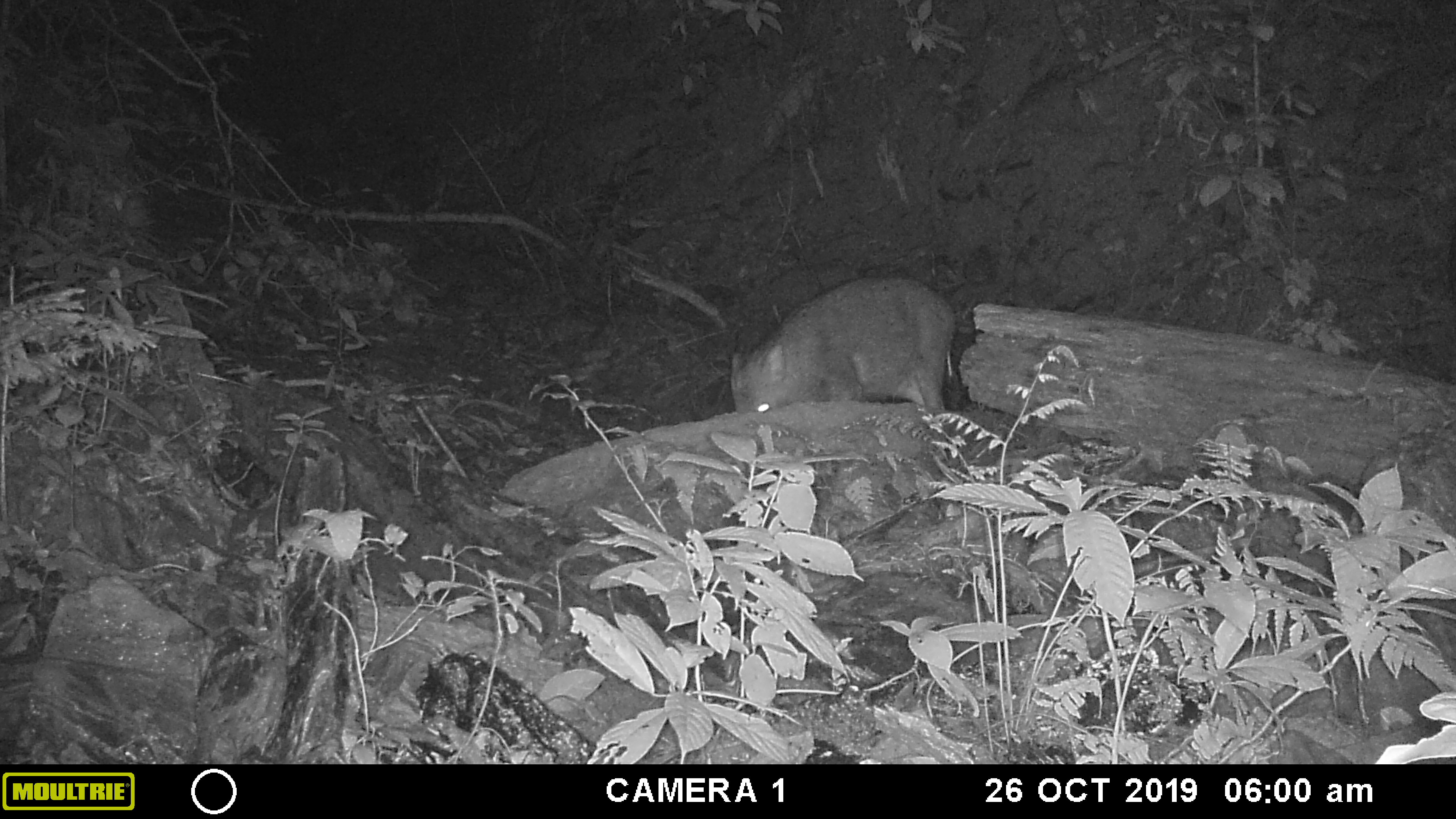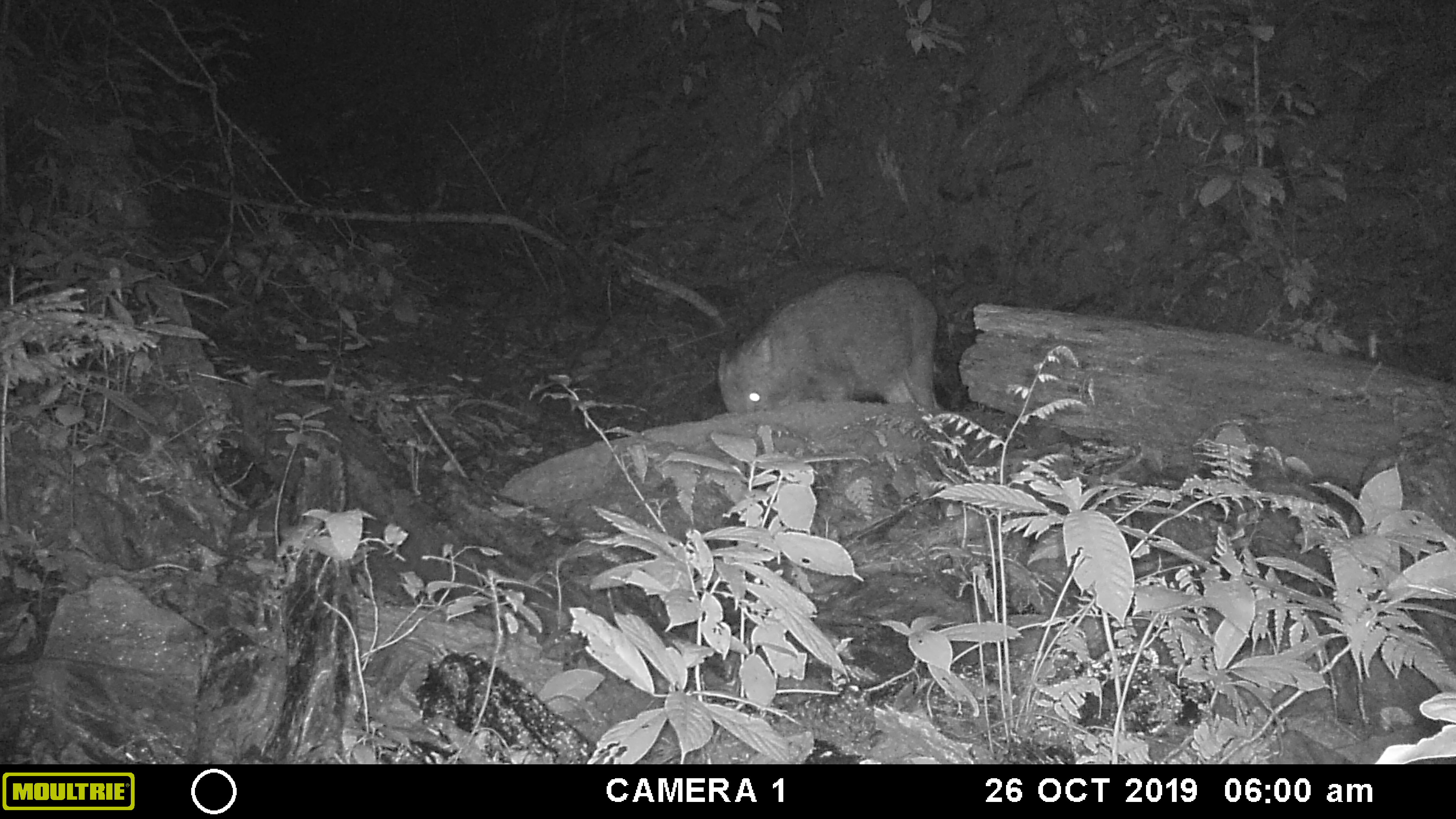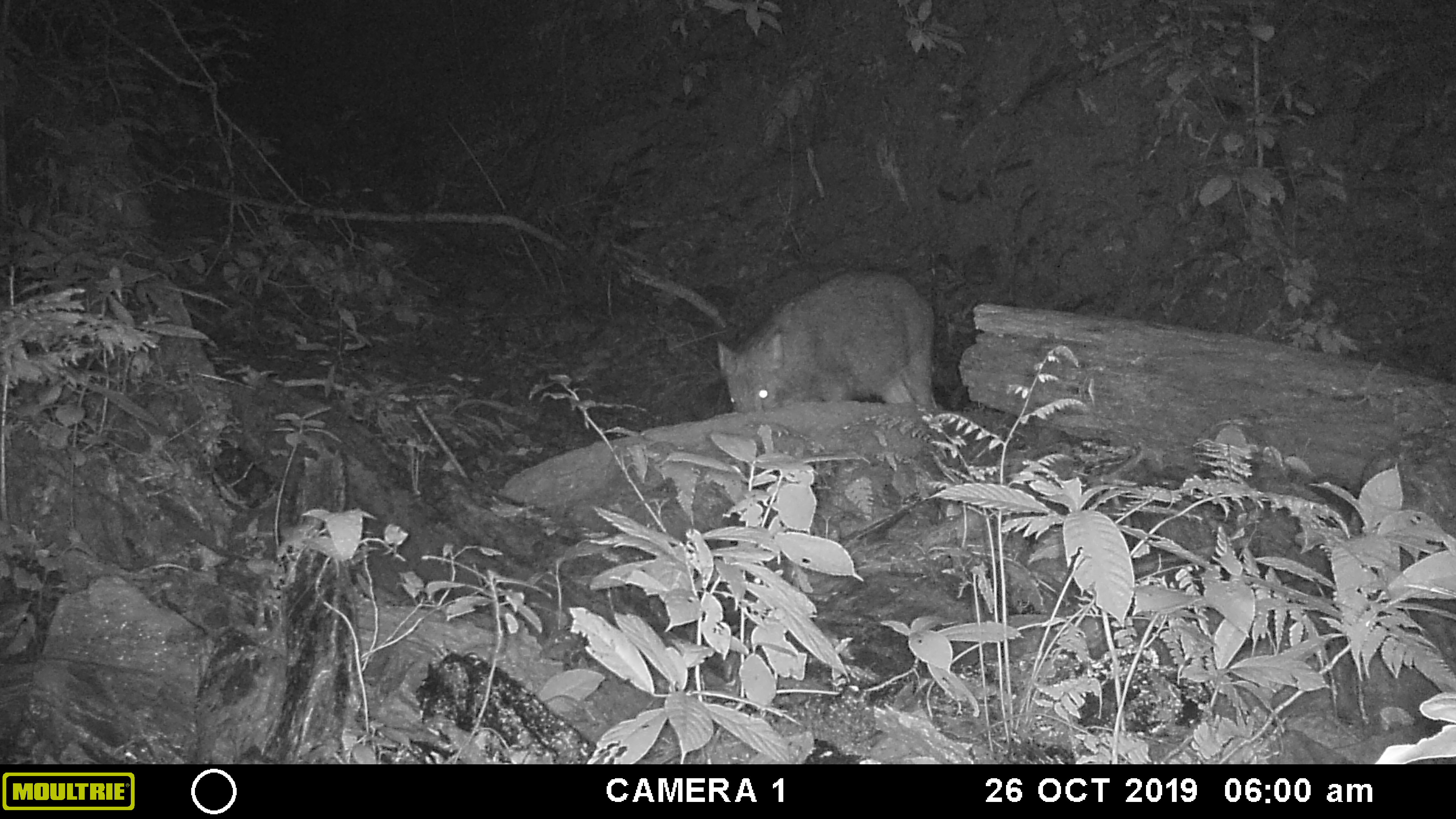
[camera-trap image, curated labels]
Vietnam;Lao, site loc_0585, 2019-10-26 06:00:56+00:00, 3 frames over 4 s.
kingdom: Animalia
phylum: Chordata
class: Mammalia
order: Artiodactyla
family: Suidae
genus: Sus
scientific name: Sus scrofa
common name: eurasian wild pig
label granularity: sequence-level